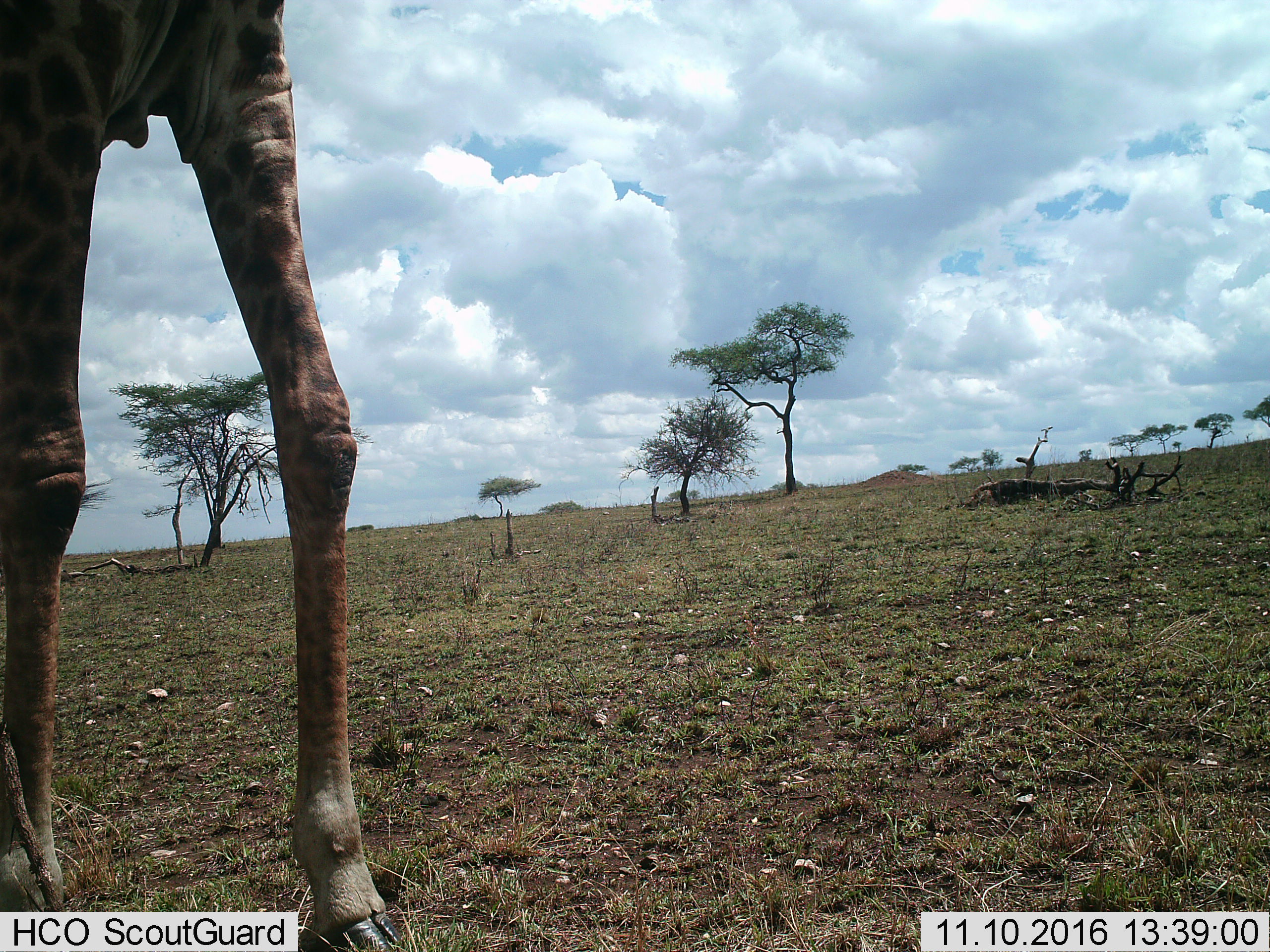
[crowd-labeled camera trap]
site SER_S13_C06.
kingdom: Animalia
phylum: Chordata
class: Mammalia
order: Artiodactyla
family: Giraffidae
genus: Giraffa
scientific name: Giraffa camelopardalis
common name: giraffe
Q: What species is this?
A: Giraffe (Giraffa camelopardalis).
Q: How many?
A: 1.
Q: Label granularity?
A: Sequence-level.